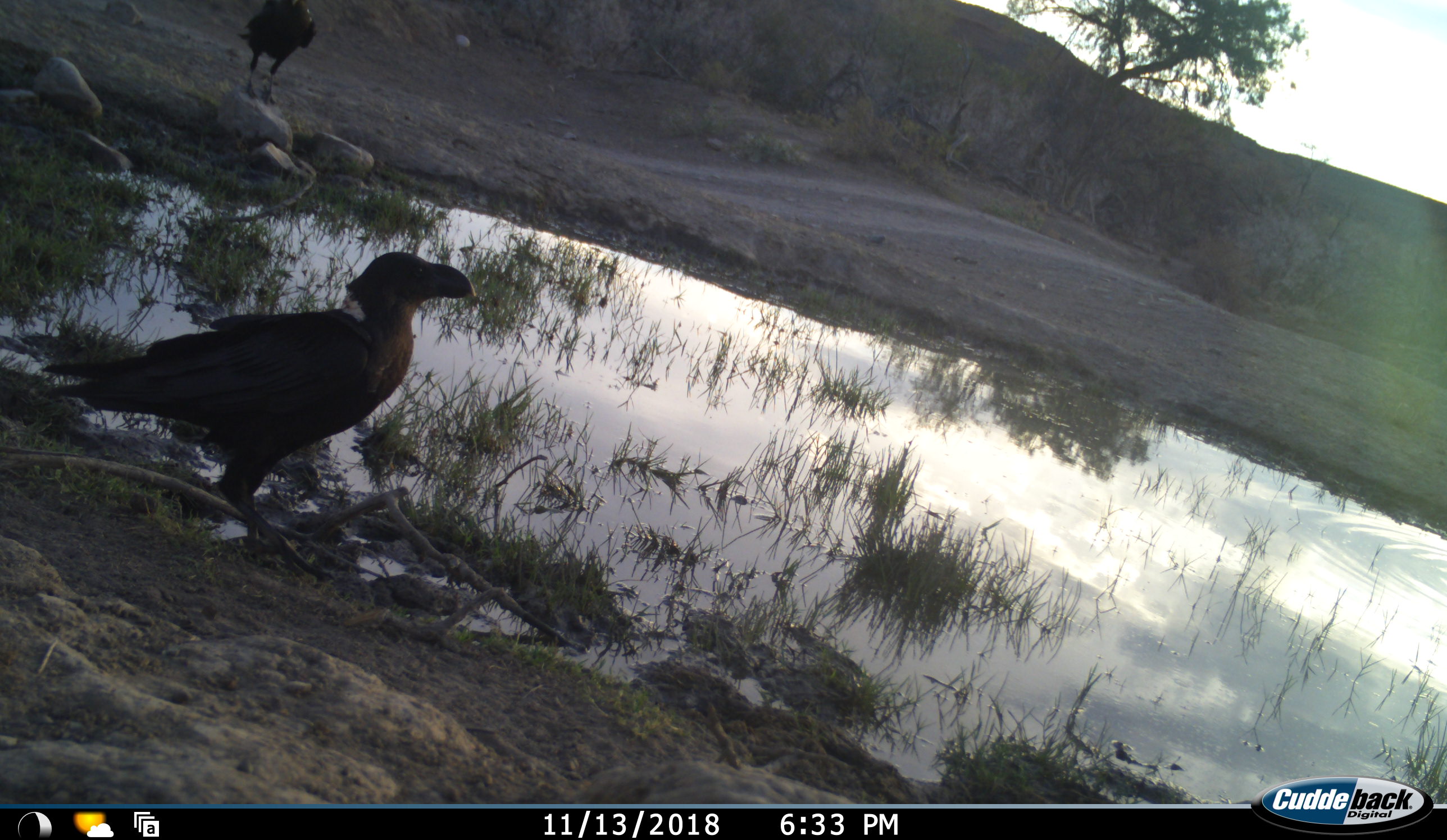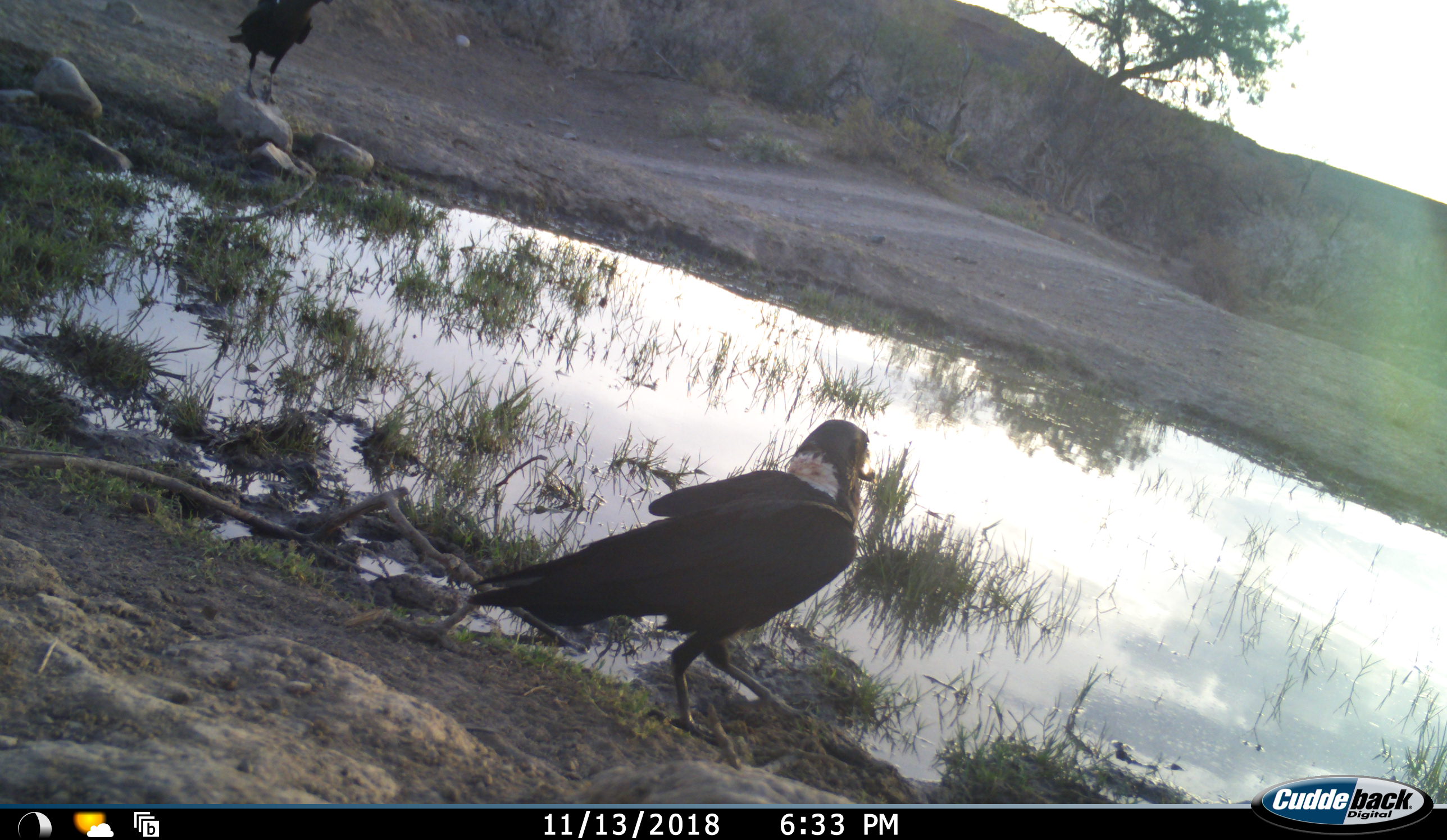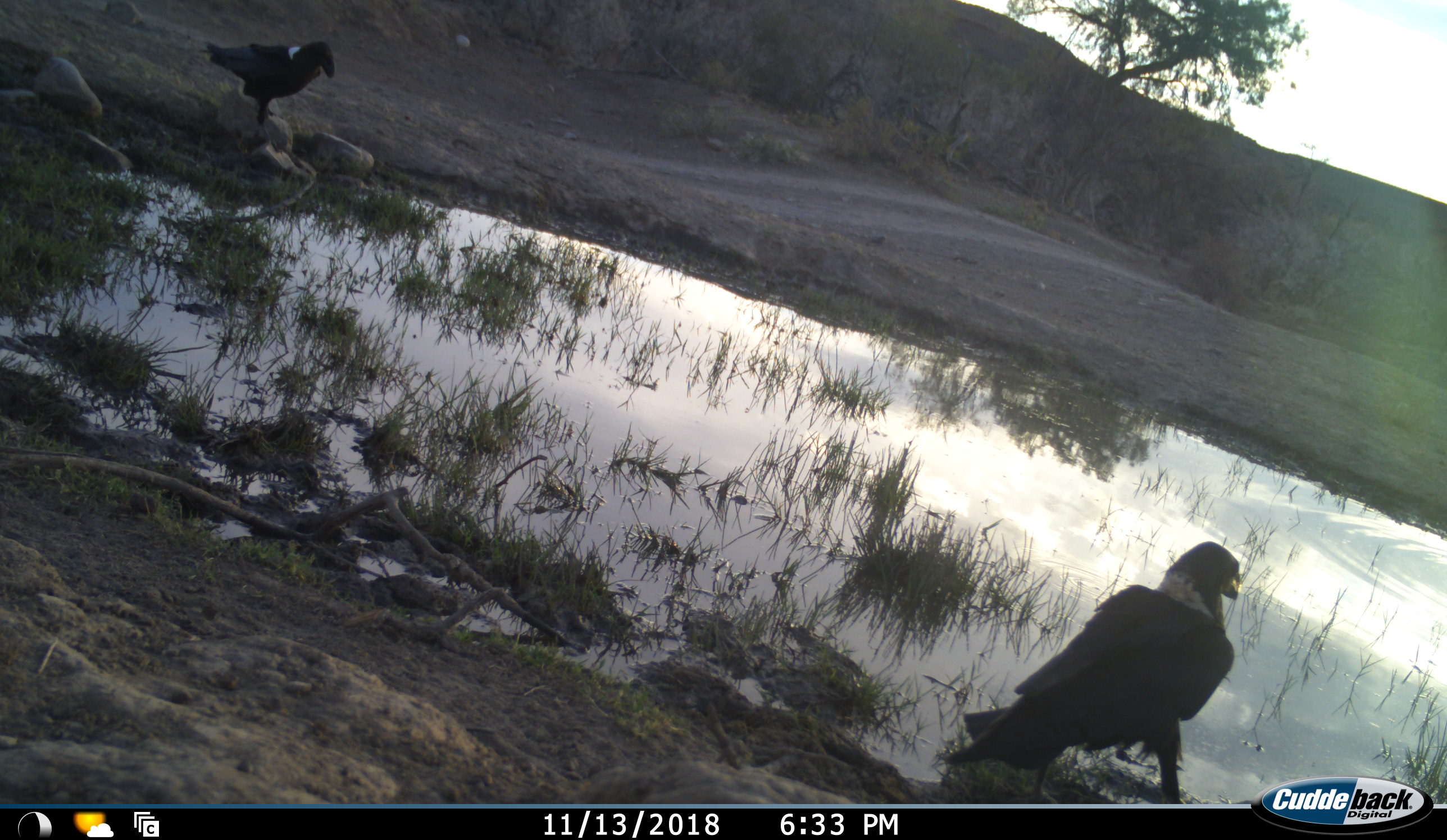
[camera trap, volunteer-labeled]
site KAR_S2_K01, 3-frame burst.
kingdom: Animalia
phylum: Chordata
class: Aves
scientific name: Aves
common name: bird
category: birdother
Birdother (bird) (Aves), count 2. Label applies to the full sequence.